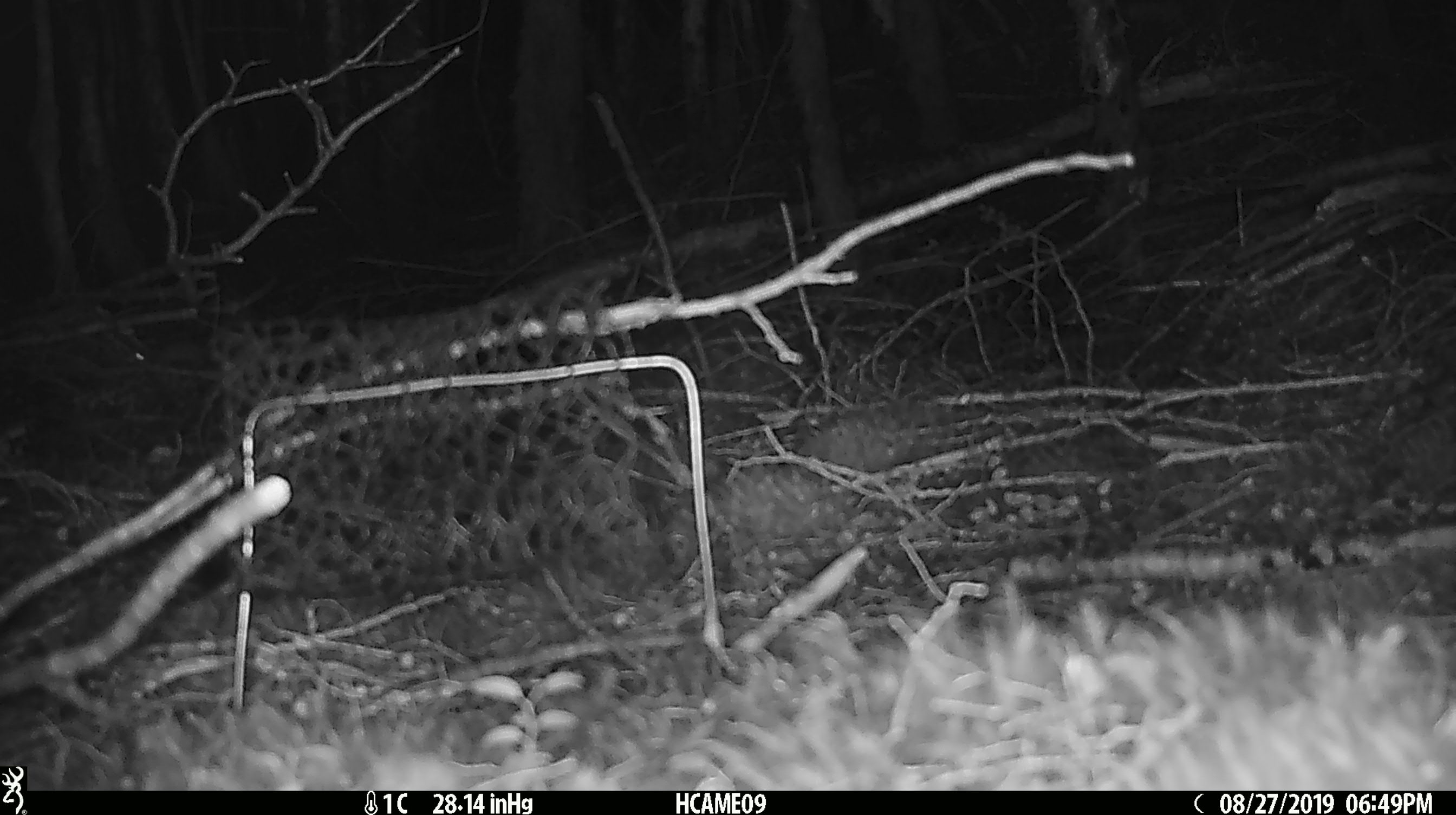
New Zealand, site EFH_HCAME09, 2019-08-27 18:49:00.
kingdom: Animalia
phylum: Chordata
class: Mammalia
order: Rodentia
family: Muridae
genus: Mus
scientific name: Mus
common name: mouse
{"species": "mouse (Mus)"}